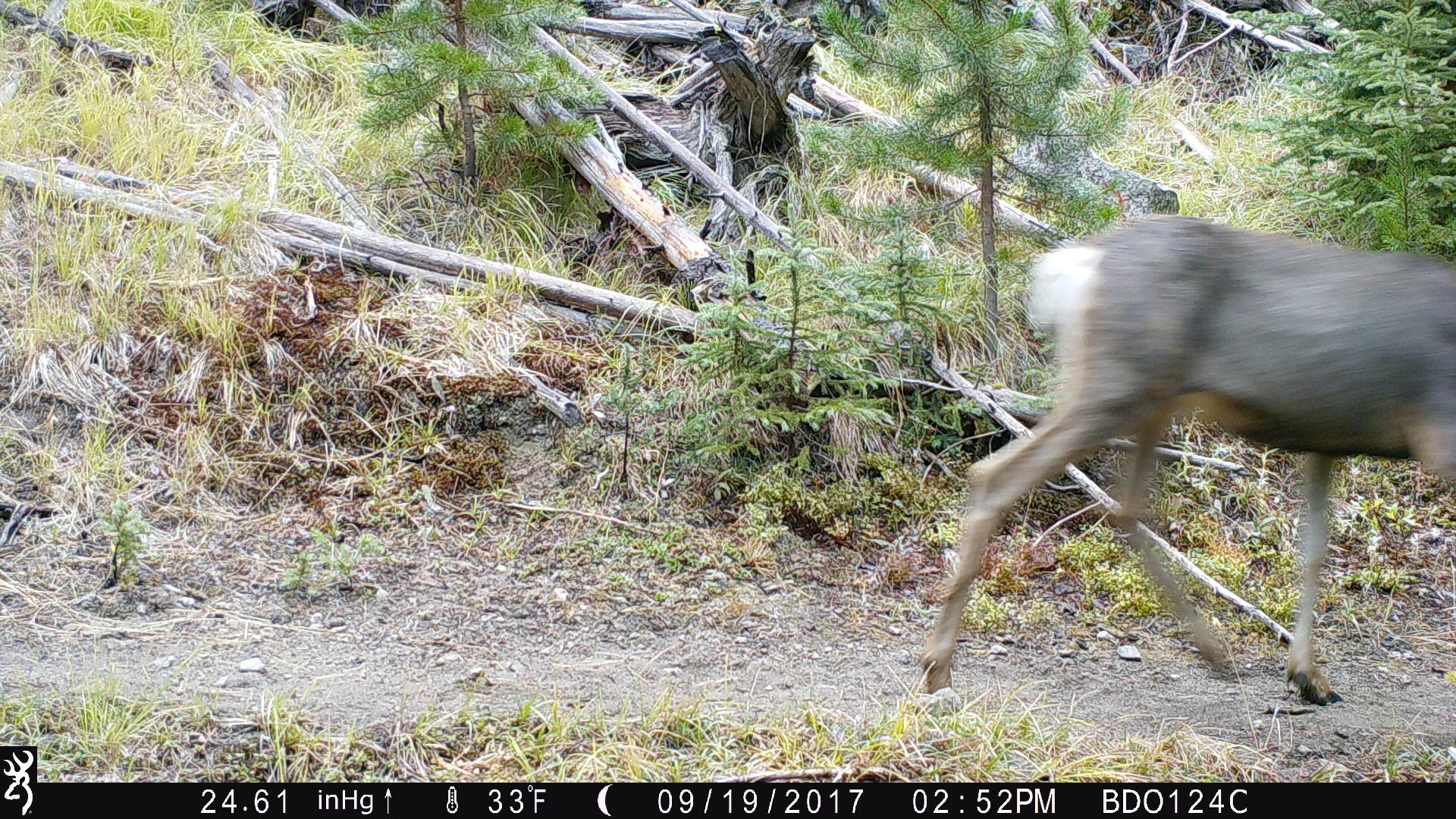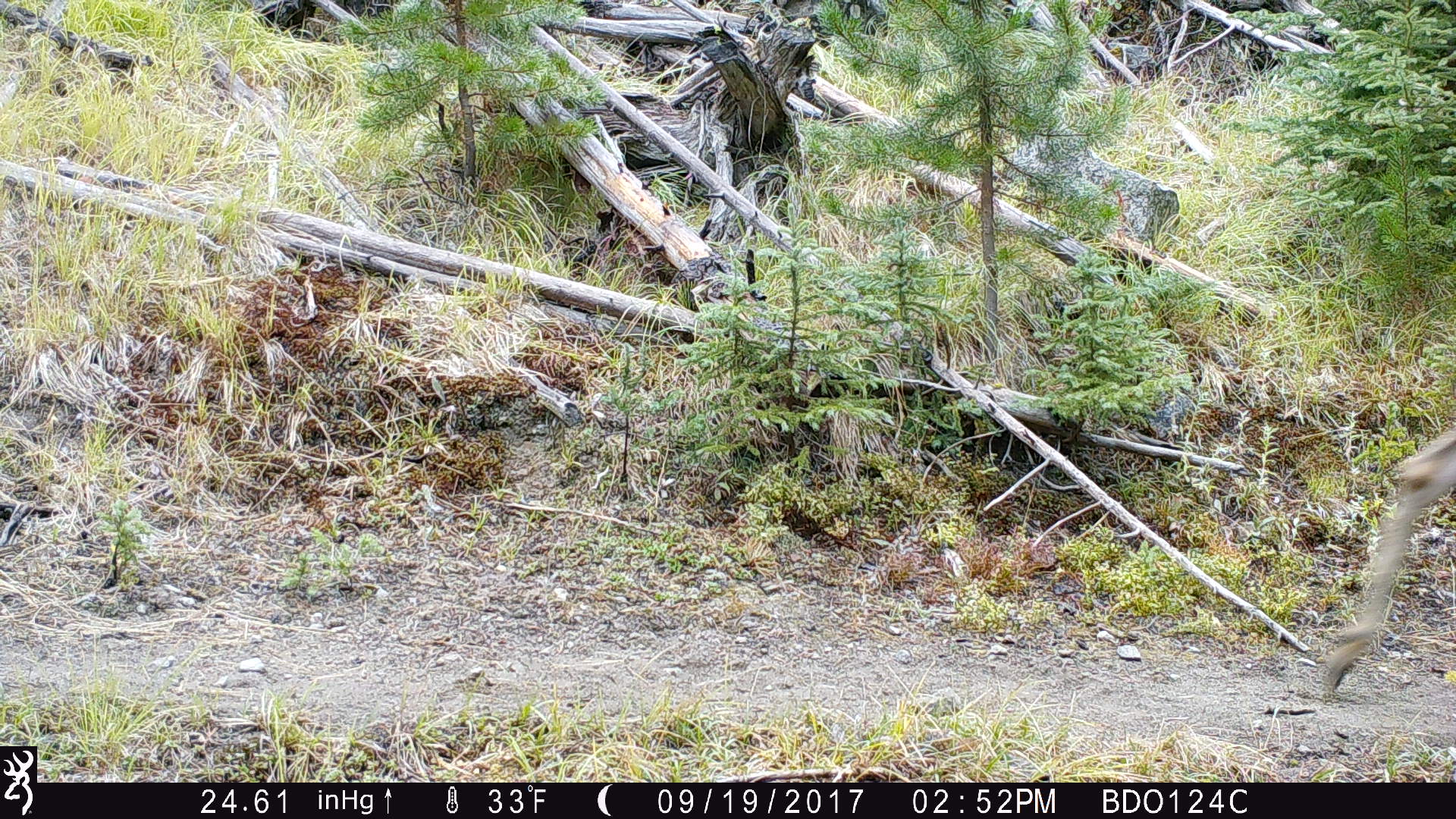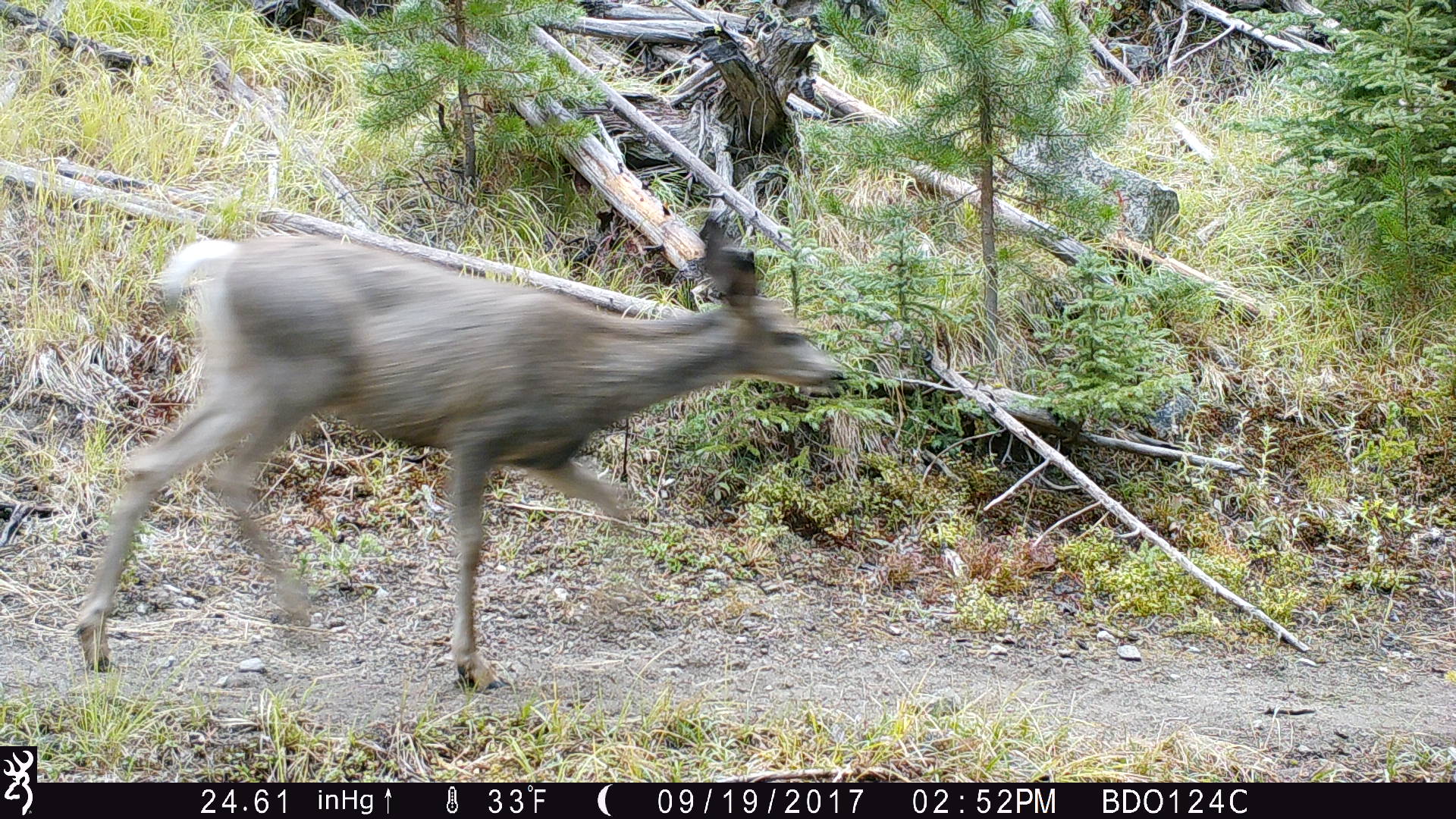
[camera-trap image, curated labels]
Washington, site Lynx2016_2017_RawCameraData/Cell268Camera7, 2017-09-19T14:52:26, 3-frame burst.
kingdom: Animalia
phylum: Chordata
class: Mammalia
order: Artiodactyla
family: Cervidae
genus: Odocoileus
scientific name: Odocoileus hemionus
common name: mule deer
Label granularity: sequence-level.